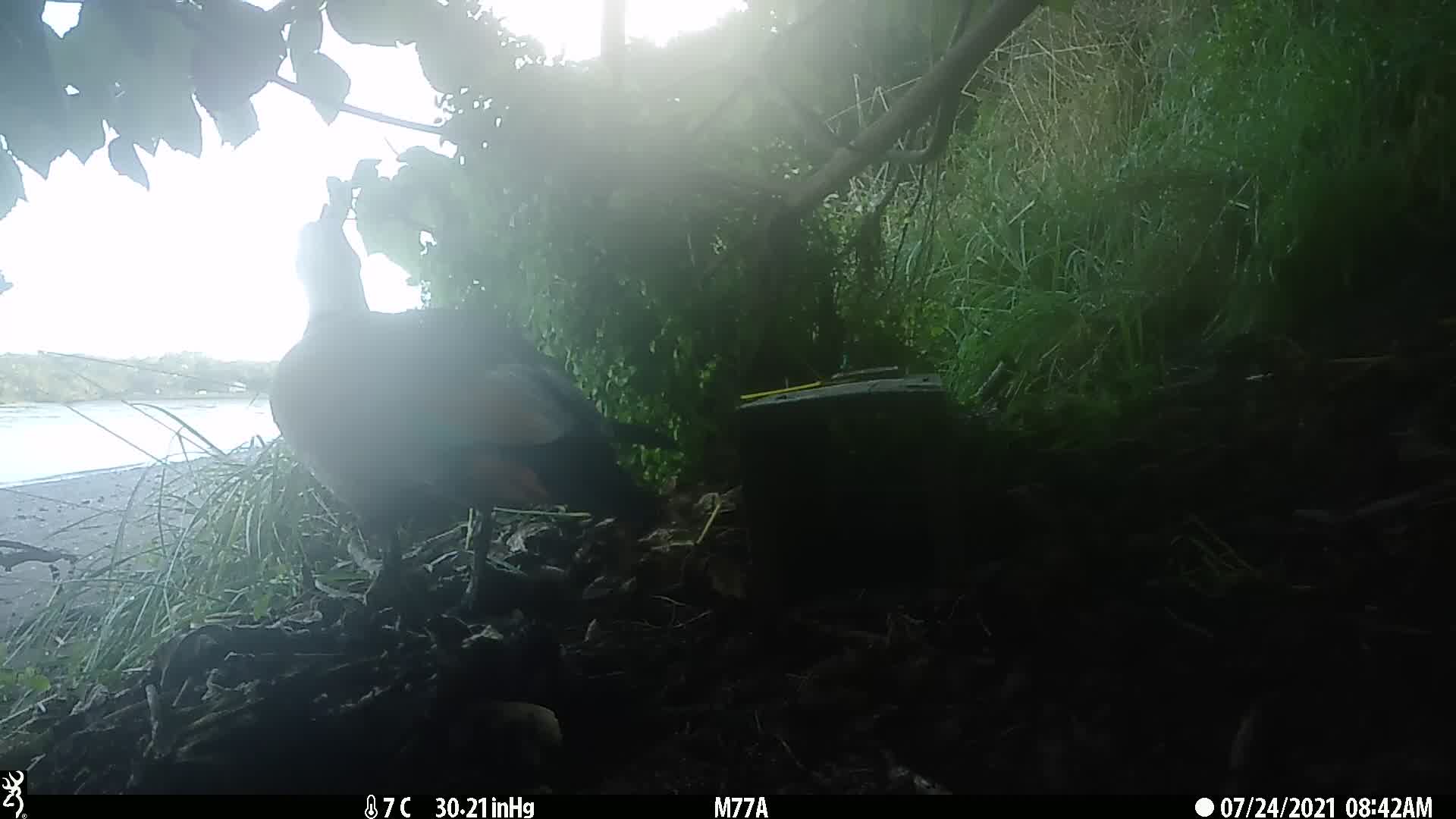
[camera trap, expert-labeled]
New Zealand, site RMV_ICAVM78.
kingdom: Animalia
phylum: Chordata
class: Aves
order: Anseriformes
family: Anatidae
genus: Tadorna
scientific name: Tadorna variegata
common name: paradise shelduck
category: paradise duck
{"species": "paradise duck (paradise shelduck) (Tadorna variegata)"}